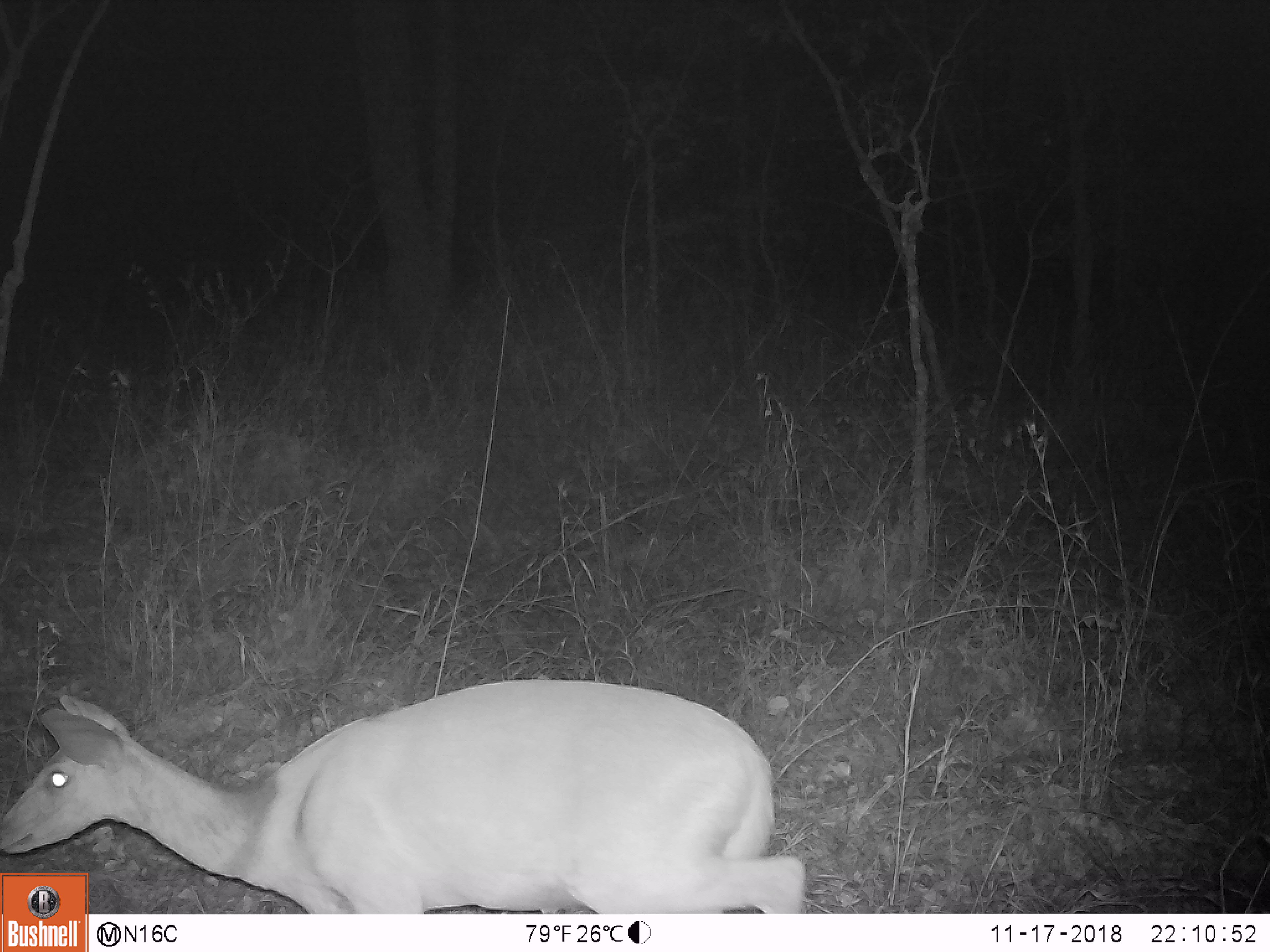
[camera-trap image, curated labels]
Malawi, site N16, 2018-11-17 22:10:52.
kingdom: Animalia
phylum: Chordata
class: Mammalia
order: Artiodactyla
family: Bovidae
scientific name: Antilopinae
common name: small antelope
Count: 1.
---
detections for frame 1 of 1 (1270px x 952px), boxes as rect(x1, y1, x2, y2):
small antelope: rect(2, 676, 819, 870)